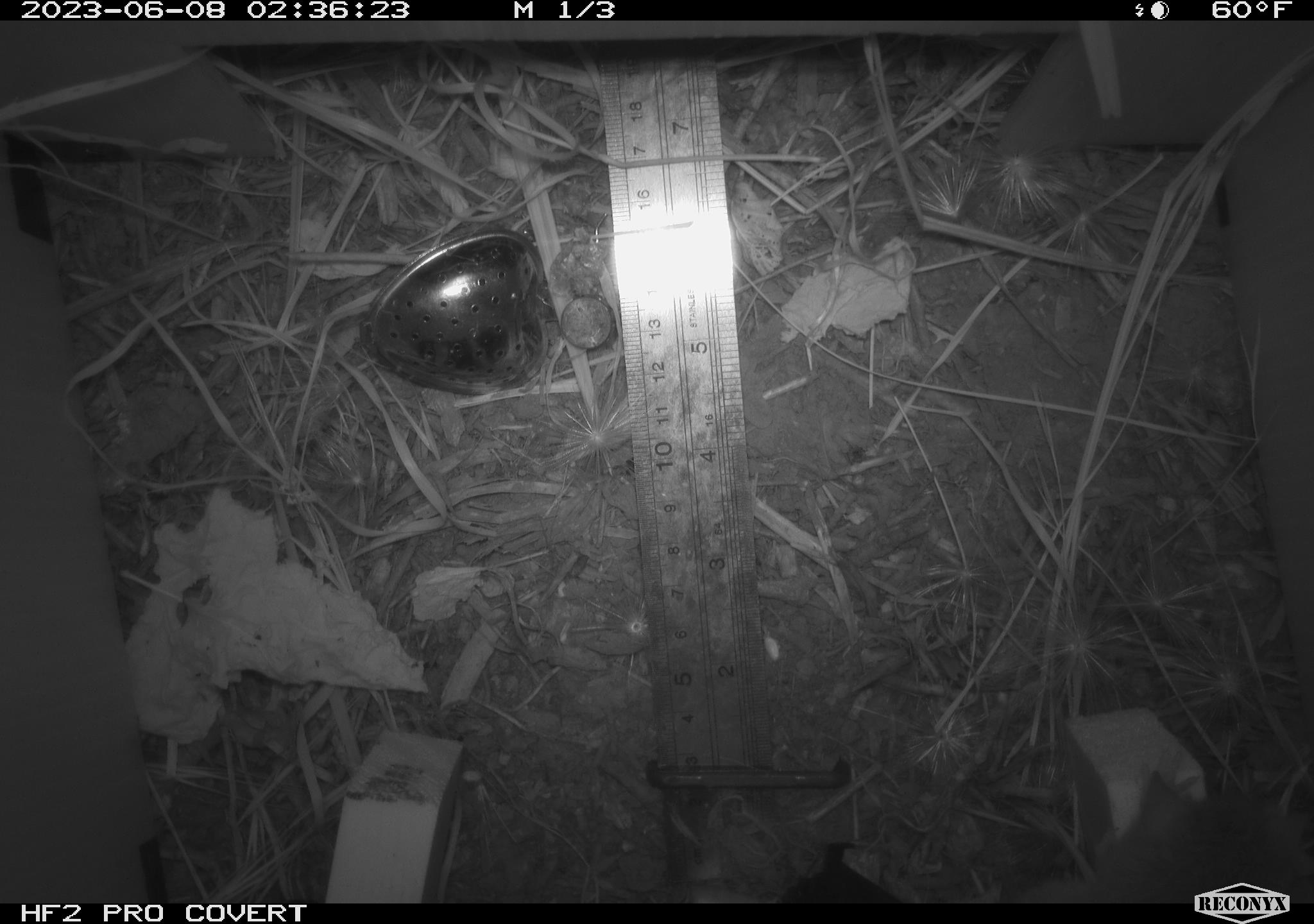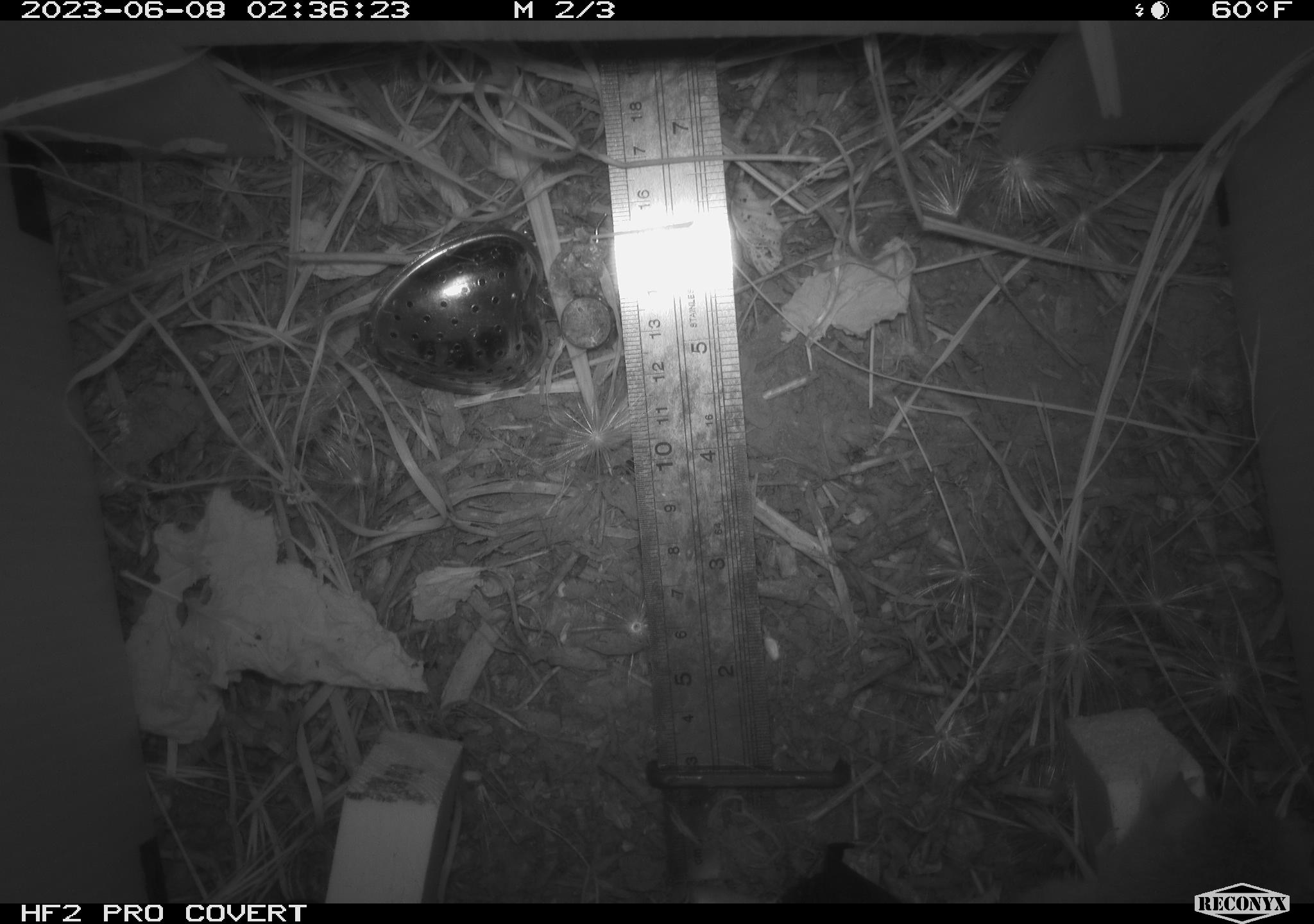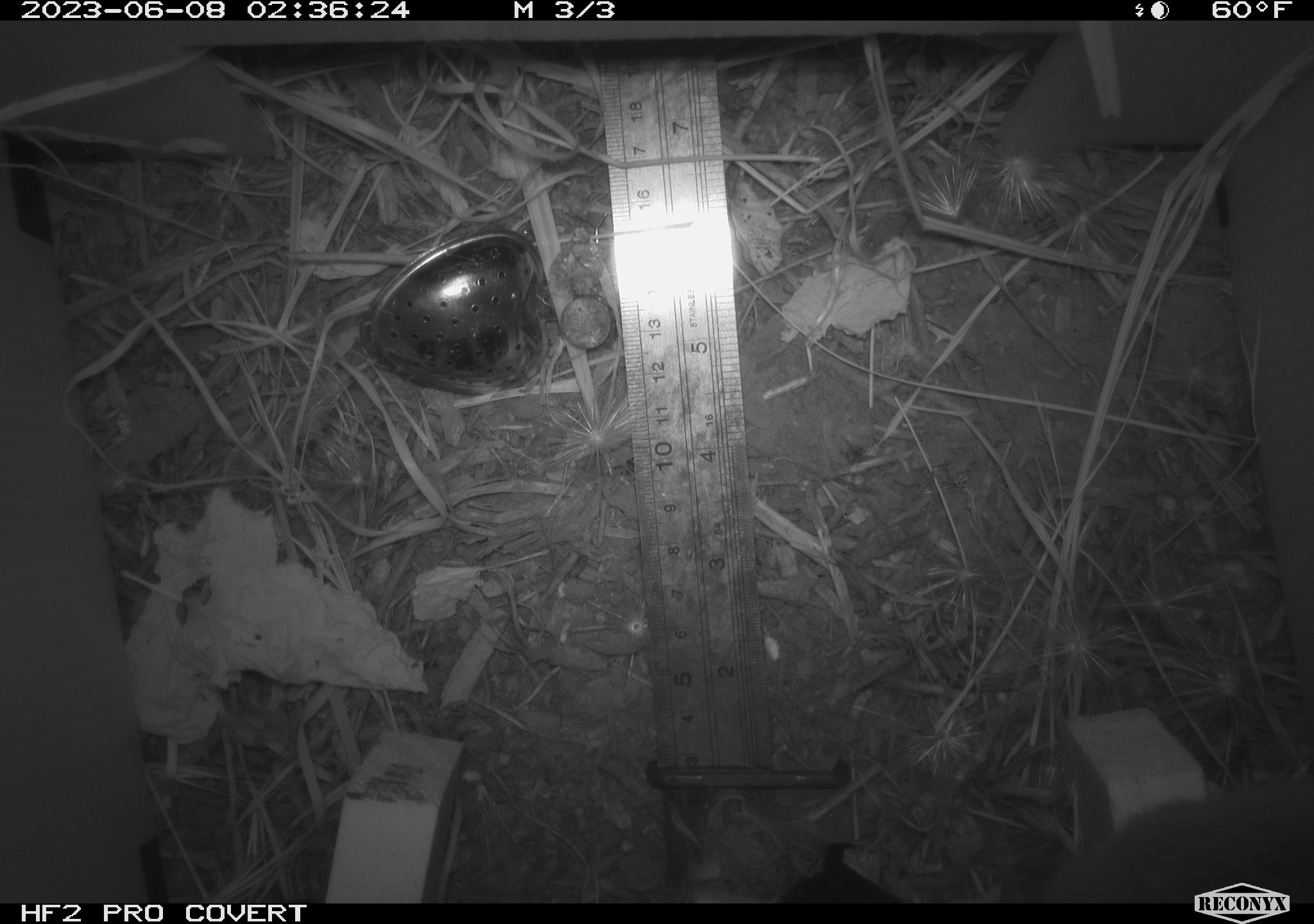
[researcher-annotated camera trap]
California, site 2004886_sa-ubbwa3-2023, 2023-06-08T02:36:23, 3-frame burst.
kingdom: Animalia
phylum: Chordata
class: Mammalia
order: Rodentia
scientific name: Rodentia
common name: mouse species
Mouse species (Rodentia).